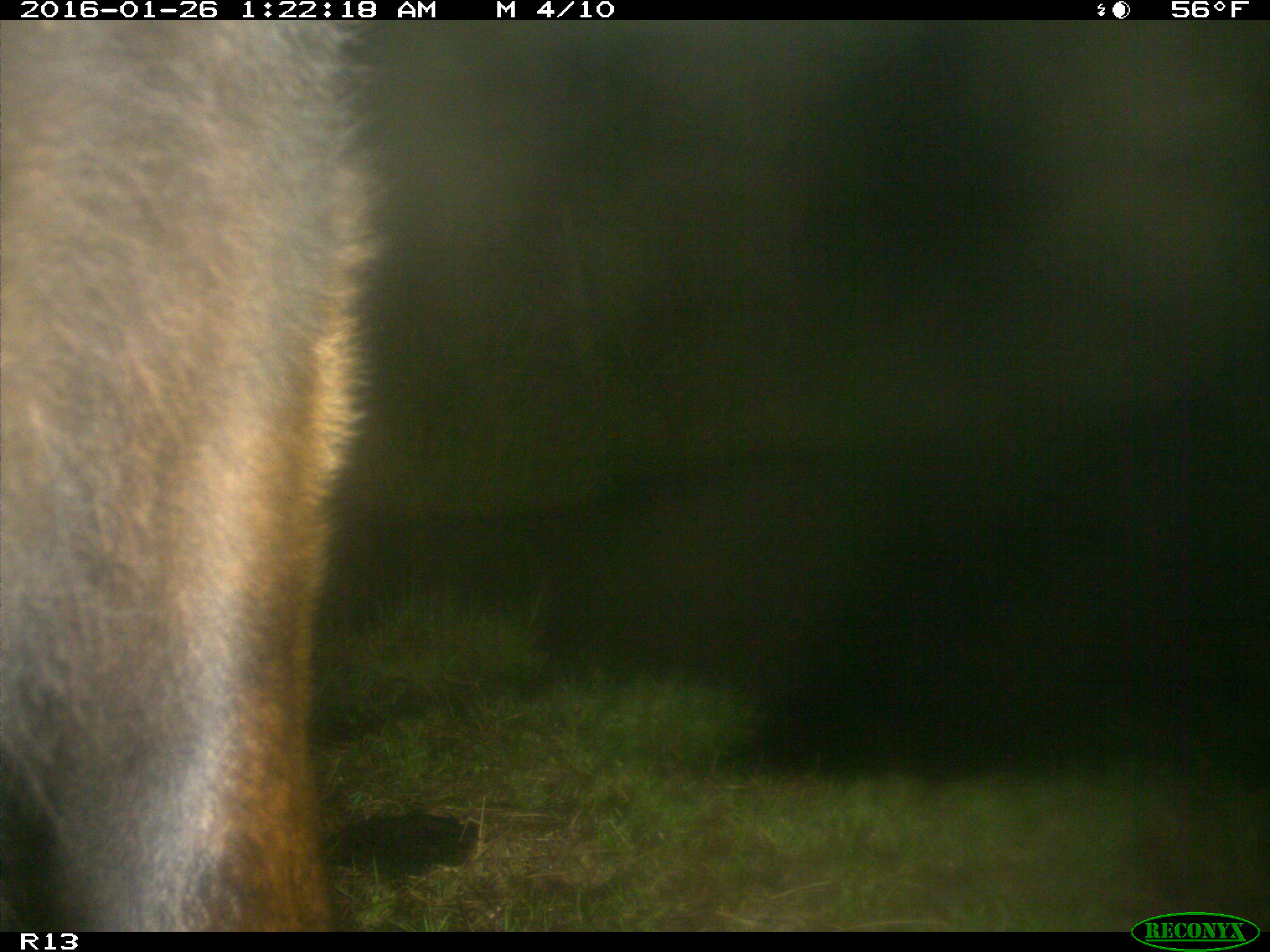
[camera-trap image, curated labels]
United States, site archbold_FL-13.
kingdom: Animalia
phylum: Chordata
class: Mammalia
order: Artiodactyla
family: Bovidae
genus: Bos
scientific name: Bos taurus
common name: domestic cow